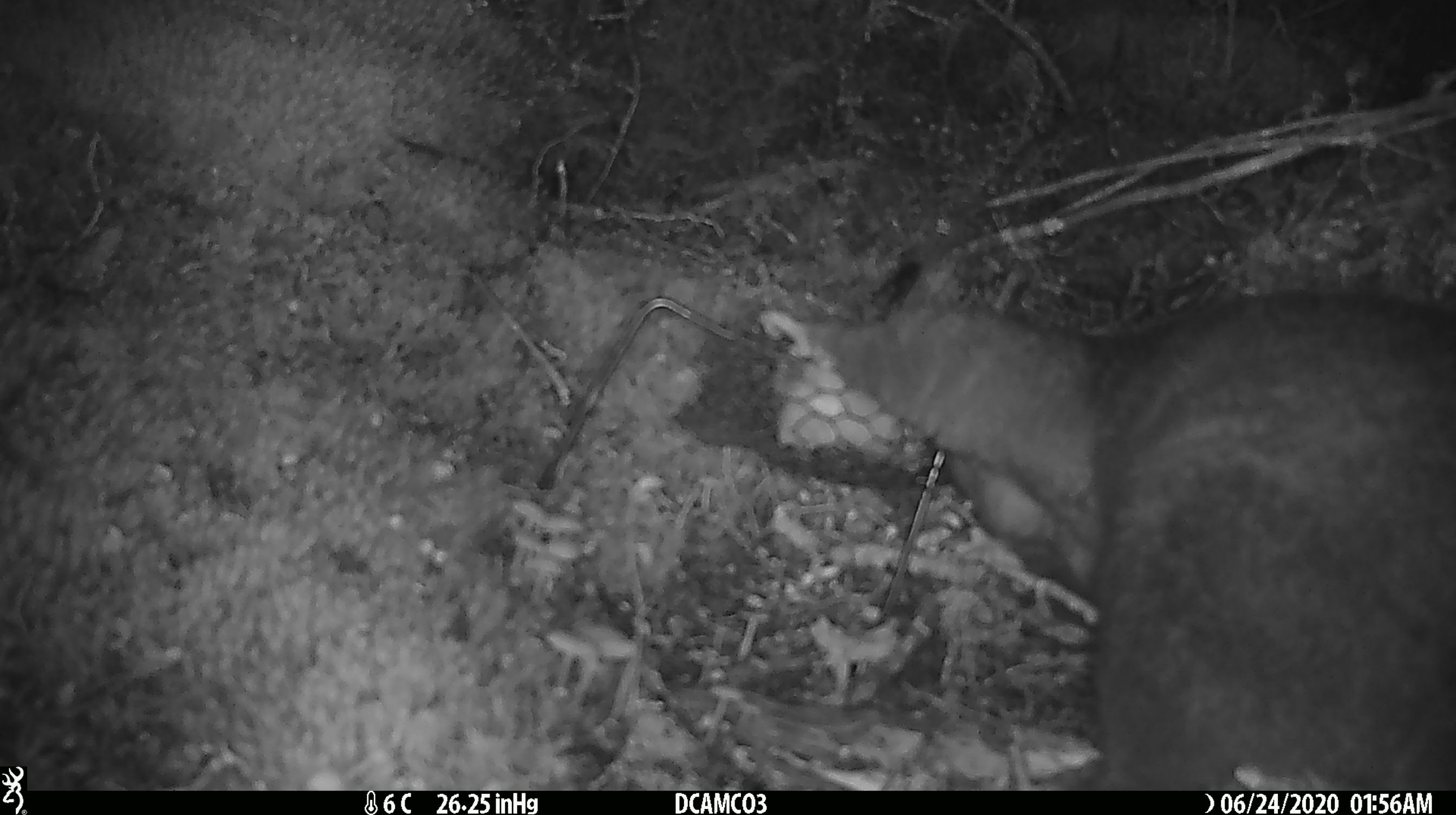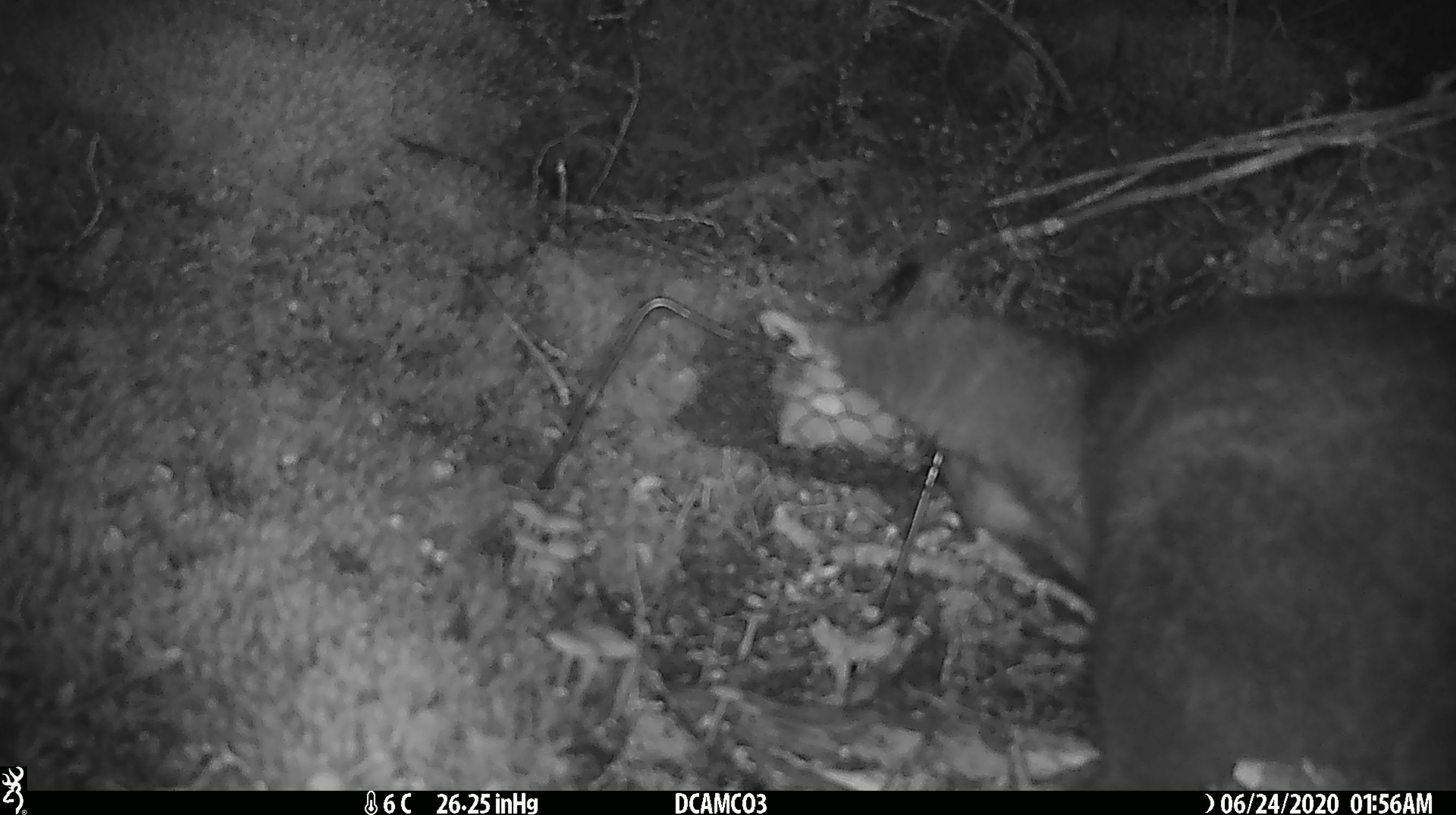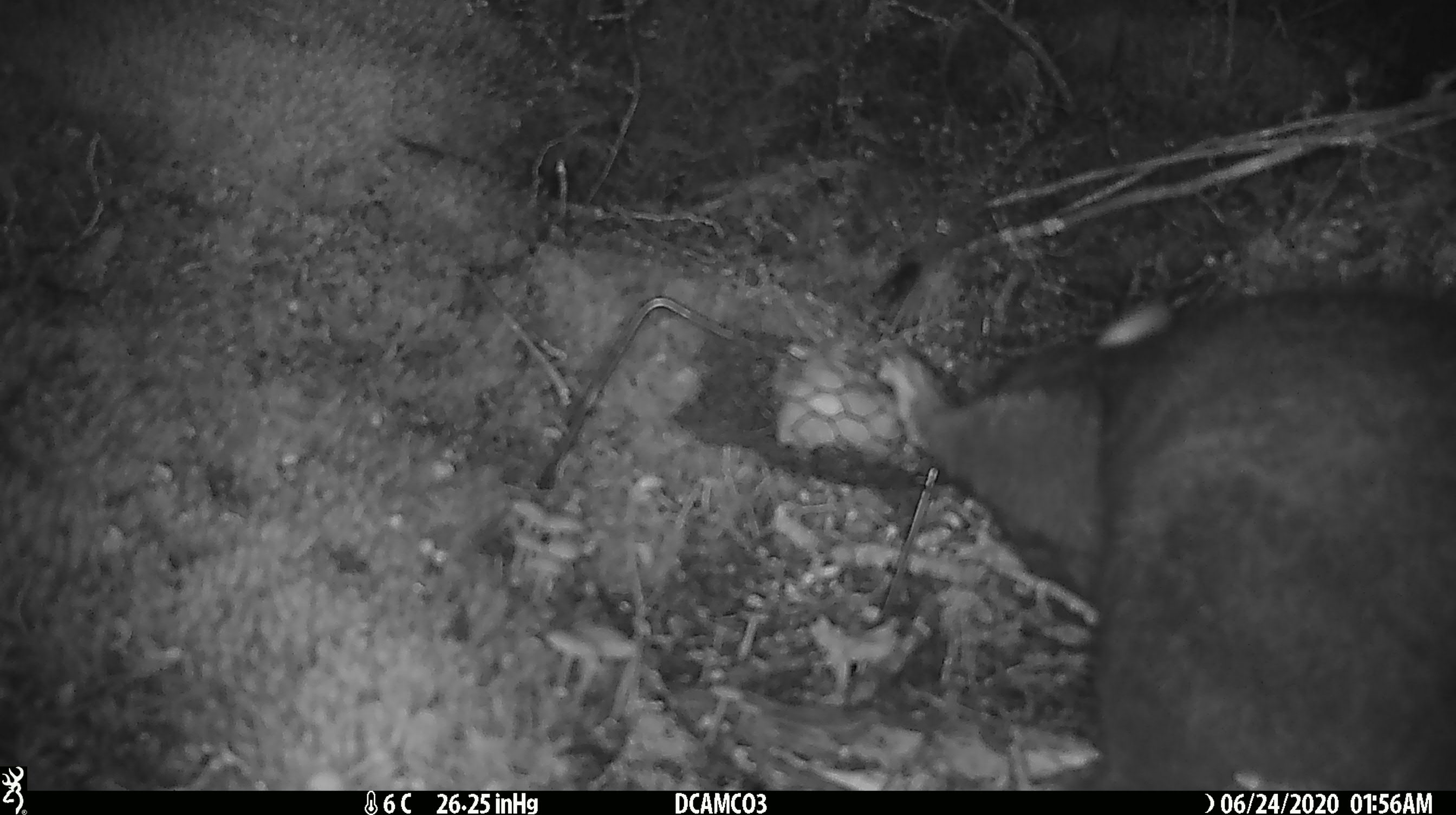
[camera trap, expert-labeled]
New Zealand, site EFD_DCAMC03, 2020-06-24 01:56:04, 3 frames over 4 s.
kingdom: Animalia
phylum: Chordata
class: Mammalia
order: Diprotodontia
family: Phalangeridae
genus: Trichosurus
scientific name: Trichosurus vulpecula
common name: common brushtail possum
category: possum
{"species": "possum (common brushtail possum) (Trichosurus vulpecula)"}